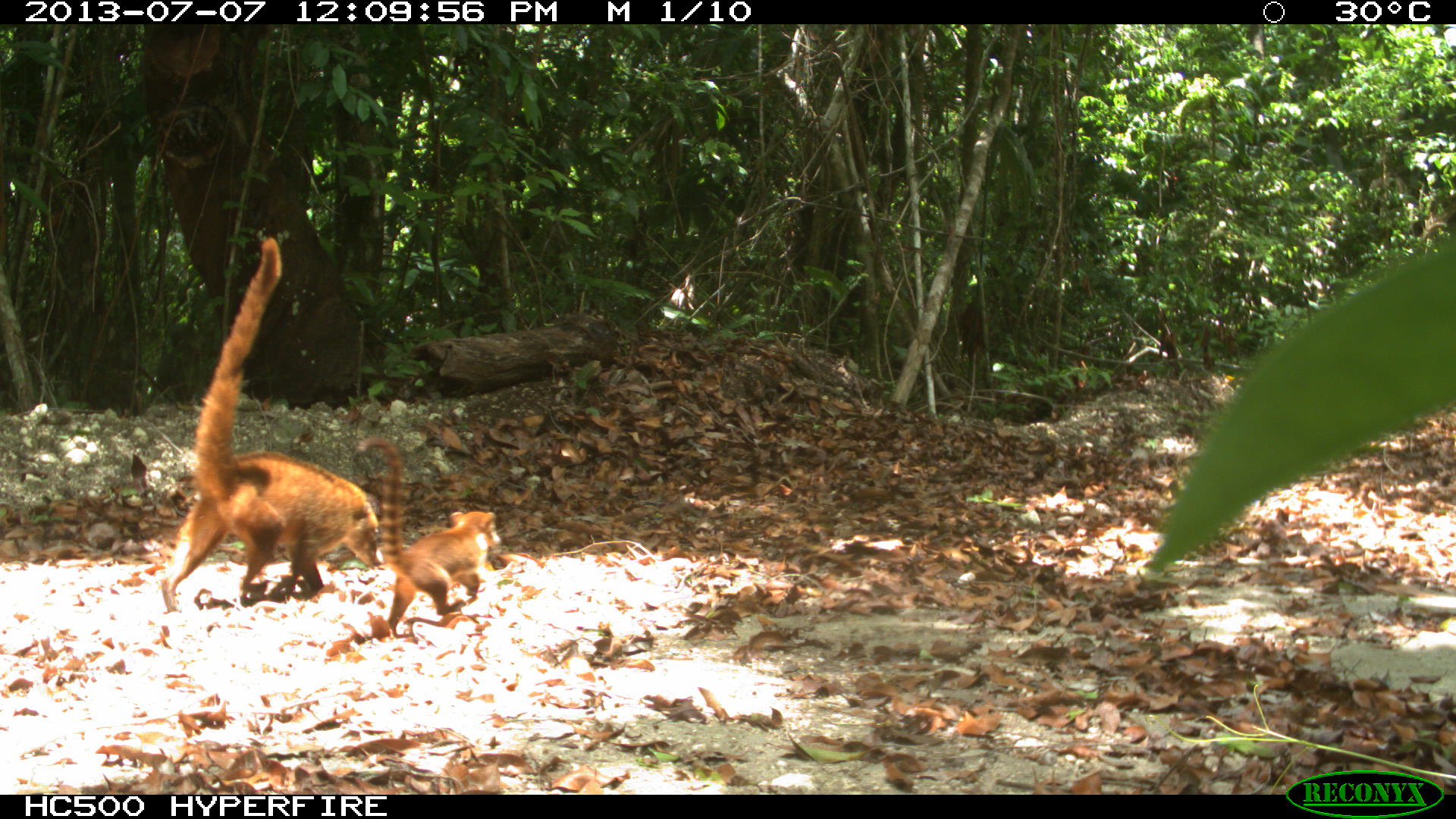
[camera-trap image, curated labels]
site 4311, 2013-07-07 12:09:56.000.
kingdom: Animalia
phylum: Chordata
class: Mammalia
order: Carnivora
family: Procyonidae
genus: Nasua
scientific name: Nasua narica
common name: white-nosed coati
Nasua narica (white-nosed coati), count 6.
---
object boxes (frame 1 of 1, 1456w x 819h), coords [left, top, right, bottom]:
nasua narica: [159, 232, 385, 613]; [352, 433, 503, 637]